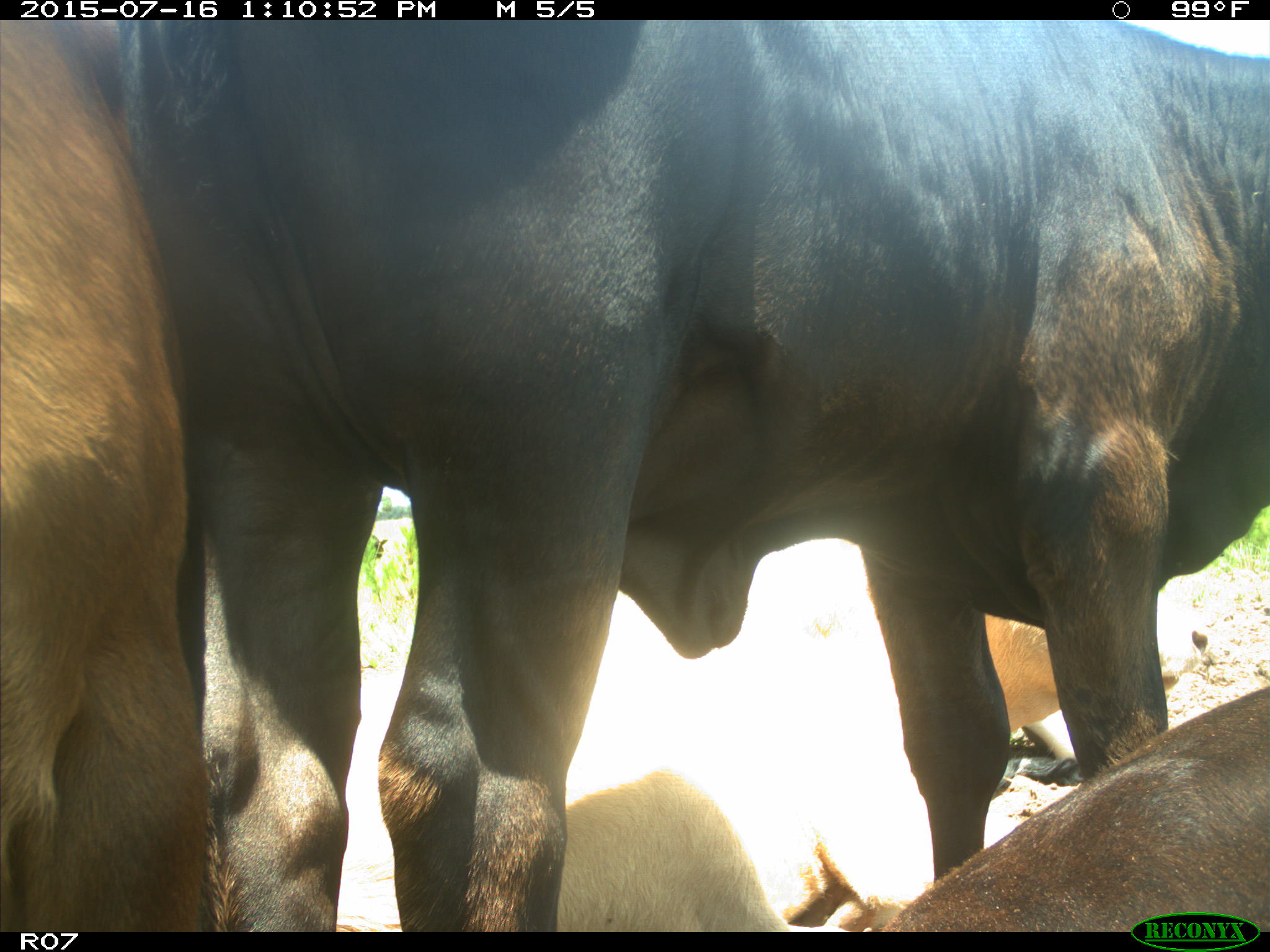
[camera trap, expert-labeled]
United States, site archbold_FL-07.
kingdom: Animalia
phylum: Chordata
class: Mammalia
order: Artiodactyla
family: Bovidae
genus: Bos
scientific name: Bos taurus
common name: domestic cow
Bos taurus (domestic cow).